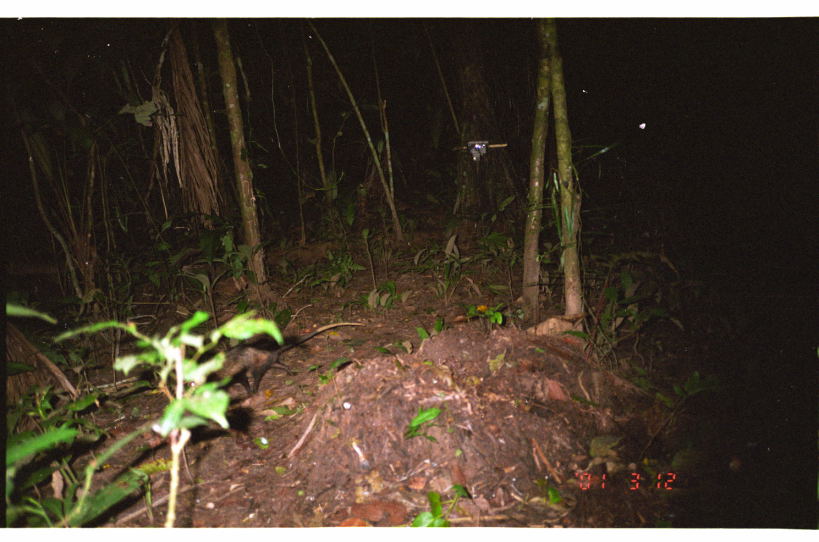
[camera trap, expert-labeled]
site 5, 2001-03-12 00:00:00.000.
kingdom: Animalia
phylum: Chordata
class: Mammalia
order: Didelphimorphia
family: Didelphidae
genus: Didelphis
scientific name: Didelphis marsupialis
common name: southern opossum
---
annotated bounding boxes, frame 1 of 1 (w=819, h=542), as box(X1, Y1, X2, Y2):
didelphis marsupialis: box(188, 320, 366, 397)